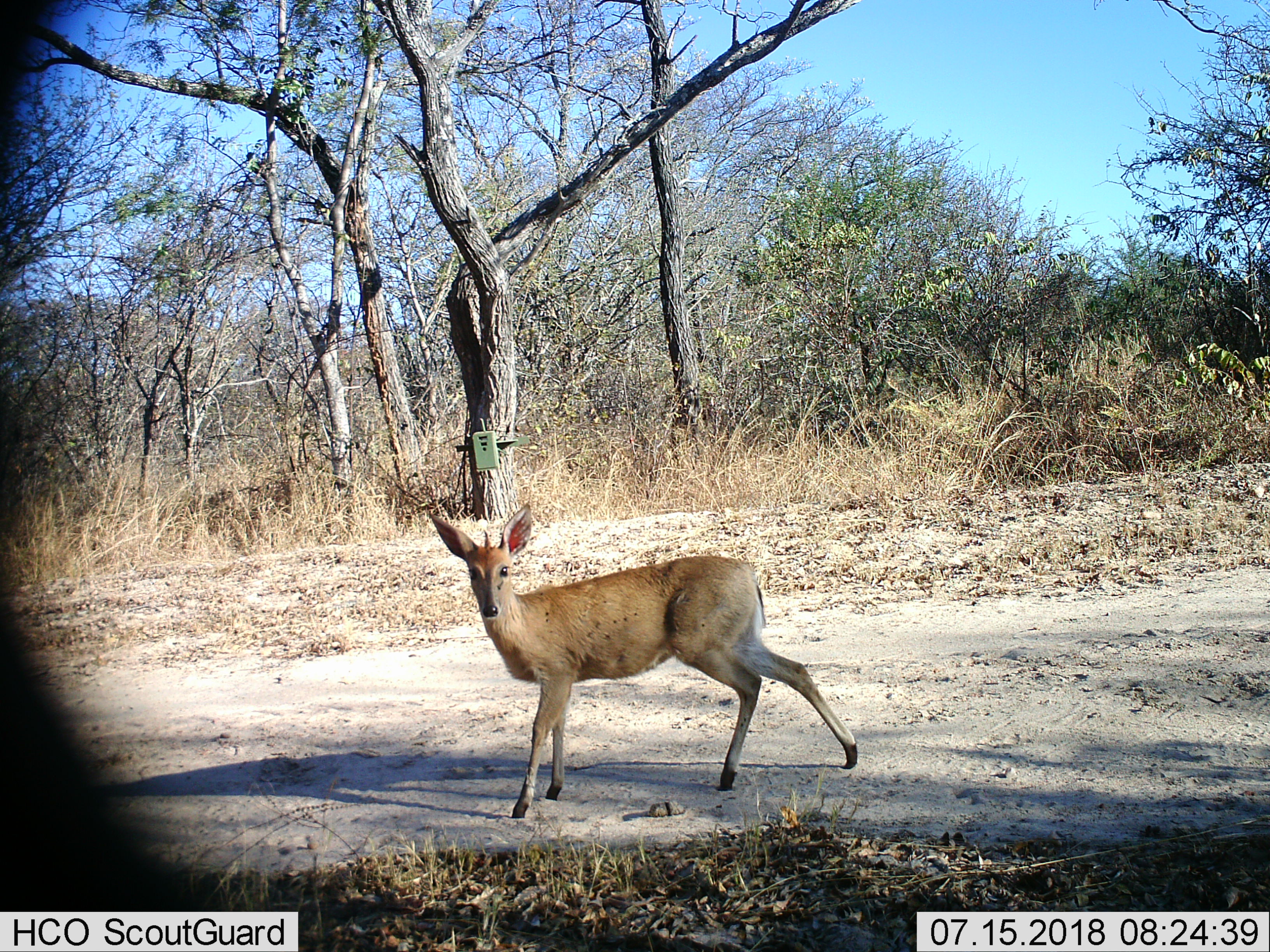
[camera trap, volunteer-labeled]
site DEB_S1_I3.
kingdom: Animalia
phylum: Chordata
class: Mammalia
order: Artiodactyla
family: Bovidae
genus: Sylvicapra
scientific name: Sylvicapra grimmia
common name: common duiker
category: duikercommongrey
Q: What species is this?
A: Duikercommongrey (common duiker) (Sylvicapra grimmia).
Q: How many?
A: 1.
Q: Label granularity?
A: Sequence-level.